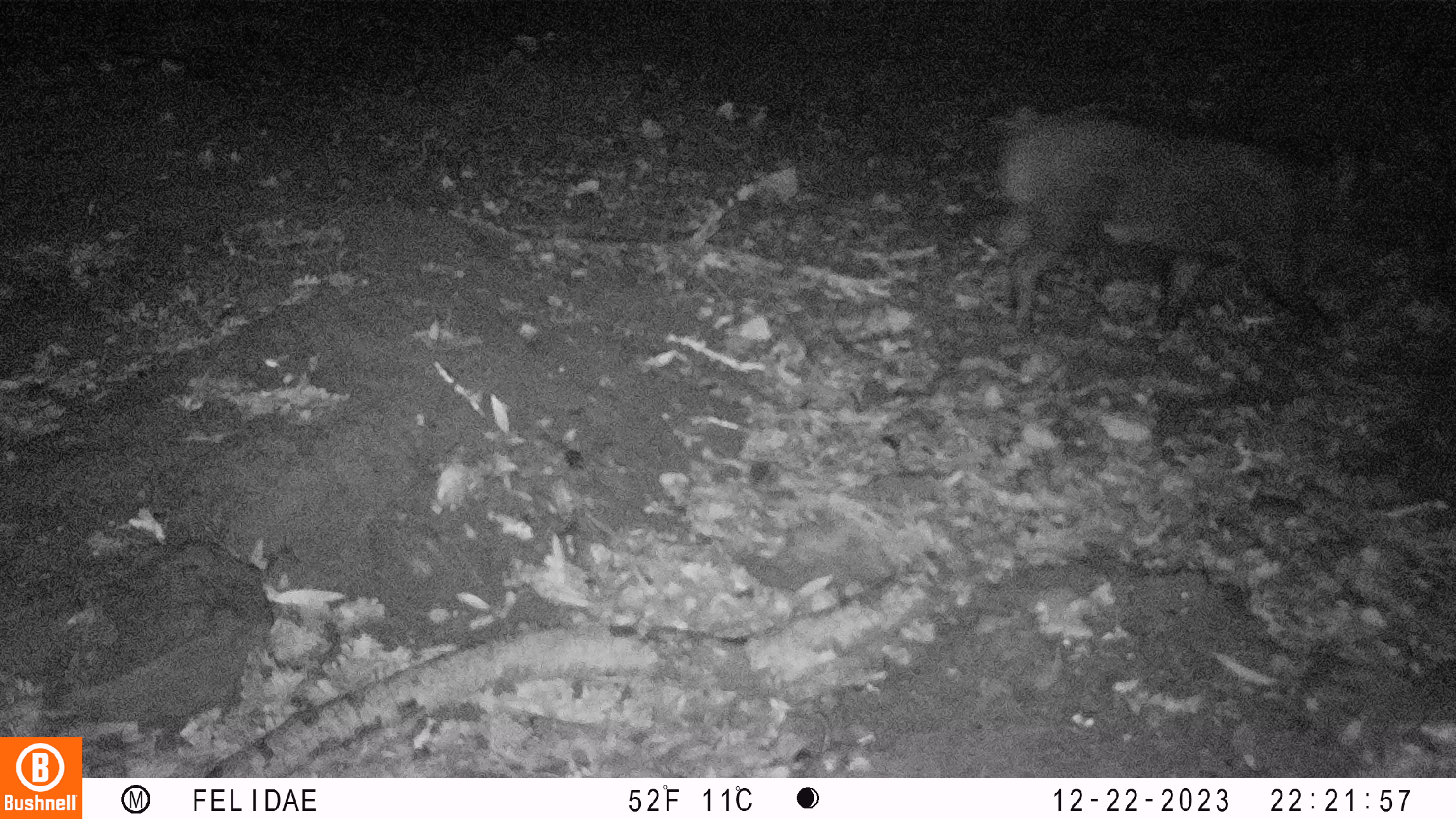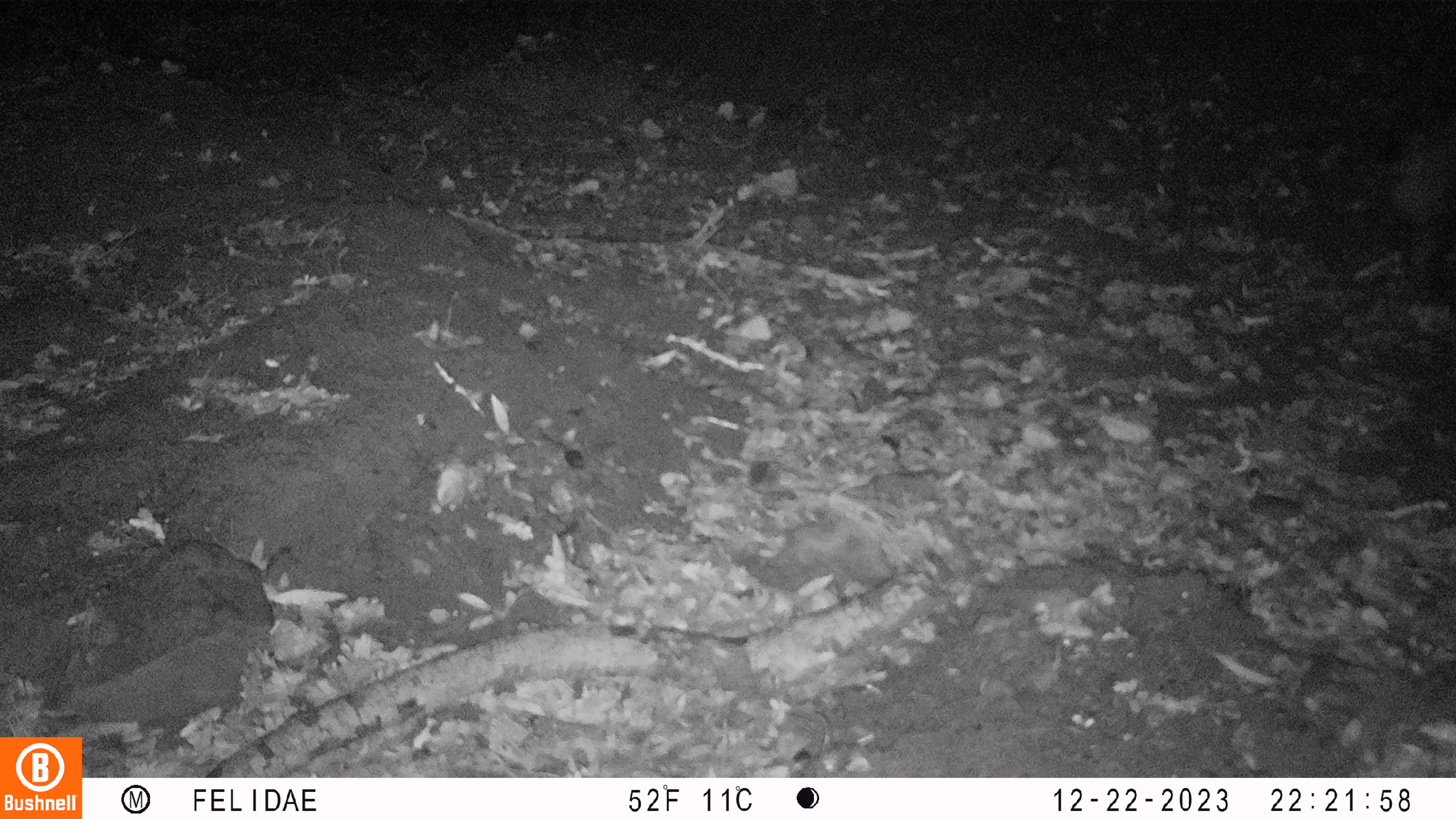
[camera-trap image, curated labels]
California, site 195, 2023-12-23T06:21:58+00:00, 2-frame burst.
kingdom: Animalia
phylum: Chordata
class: Mammalia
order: Artiodactyla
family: Suidae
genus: Sus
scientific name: Sus scrofa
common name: wild boar